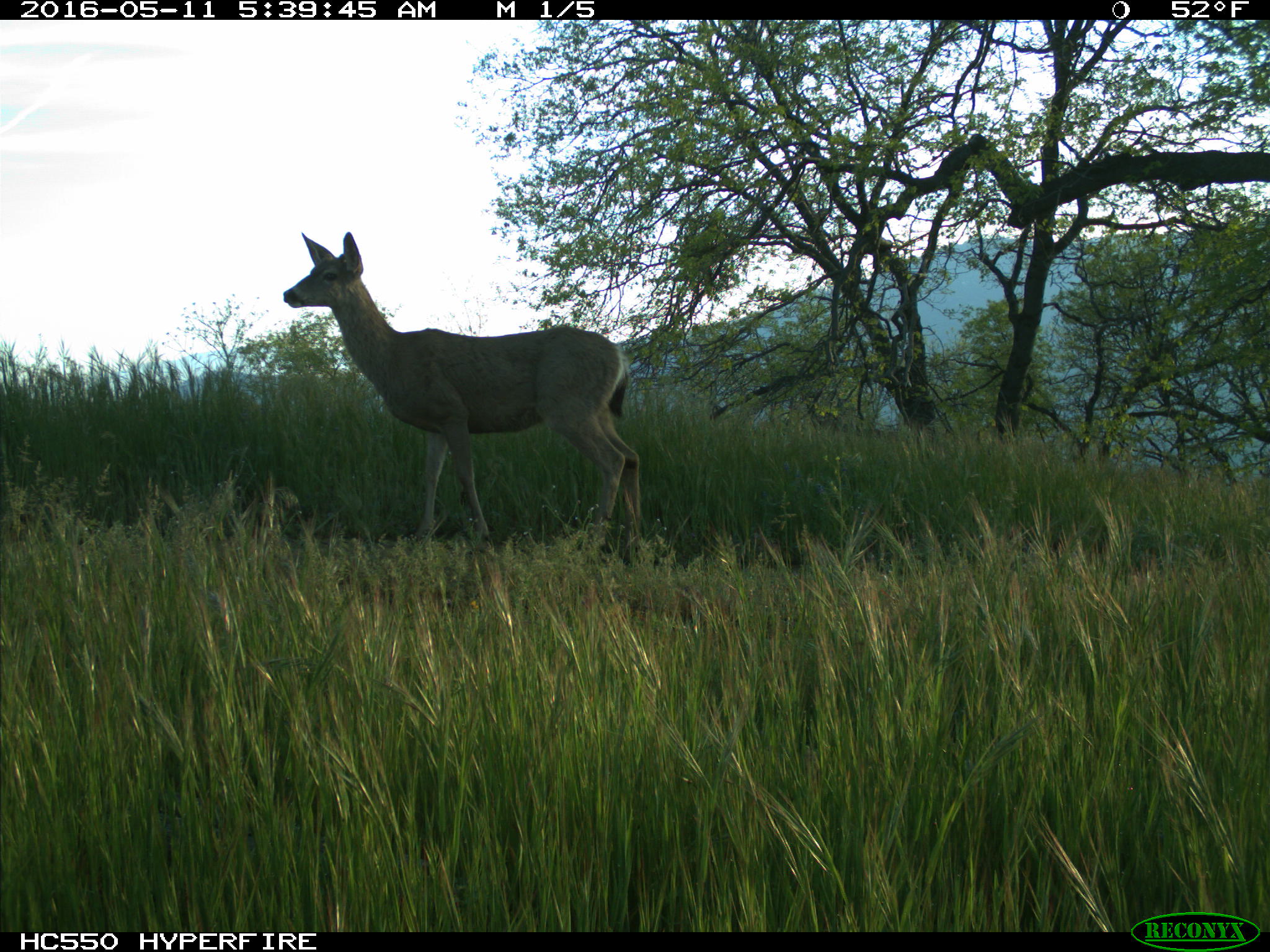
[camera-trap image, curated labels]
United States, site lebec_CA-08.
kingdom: Animalia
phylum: Chordata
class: Mammalia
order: Artiodactyla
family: Cervidae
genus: Odocoileus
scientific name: Odocoileus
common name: deer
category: unidentified deer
Unidentified deer (deer) (Odocoileus).